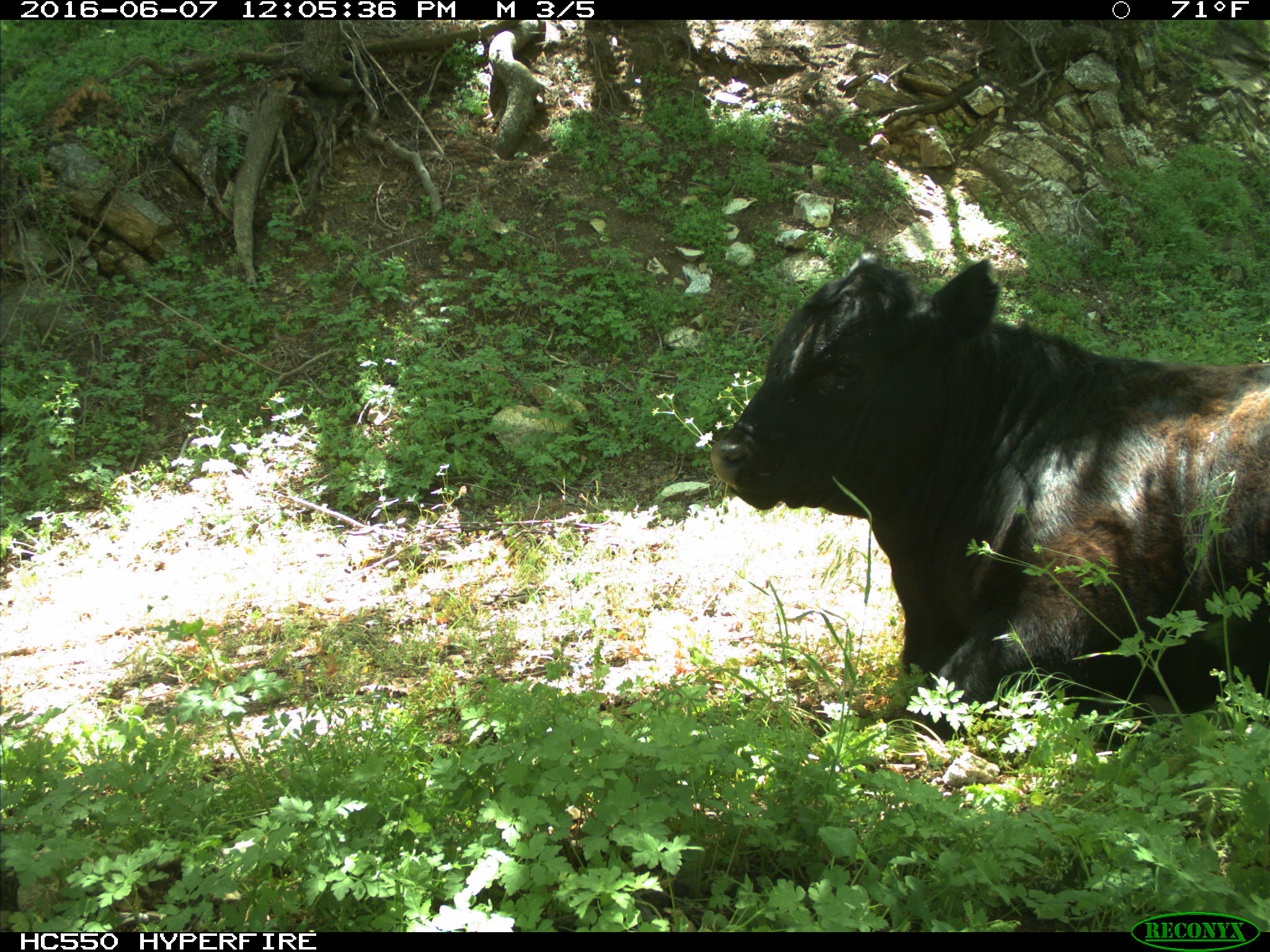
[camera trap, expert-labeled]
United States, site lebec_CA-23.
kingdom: Animalia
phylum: Chordata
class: Mammalia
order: Artiodactyla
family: Bovidae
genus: Bos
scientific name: Bos taurus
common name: domestic cow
Bos taurus (domestic cow).